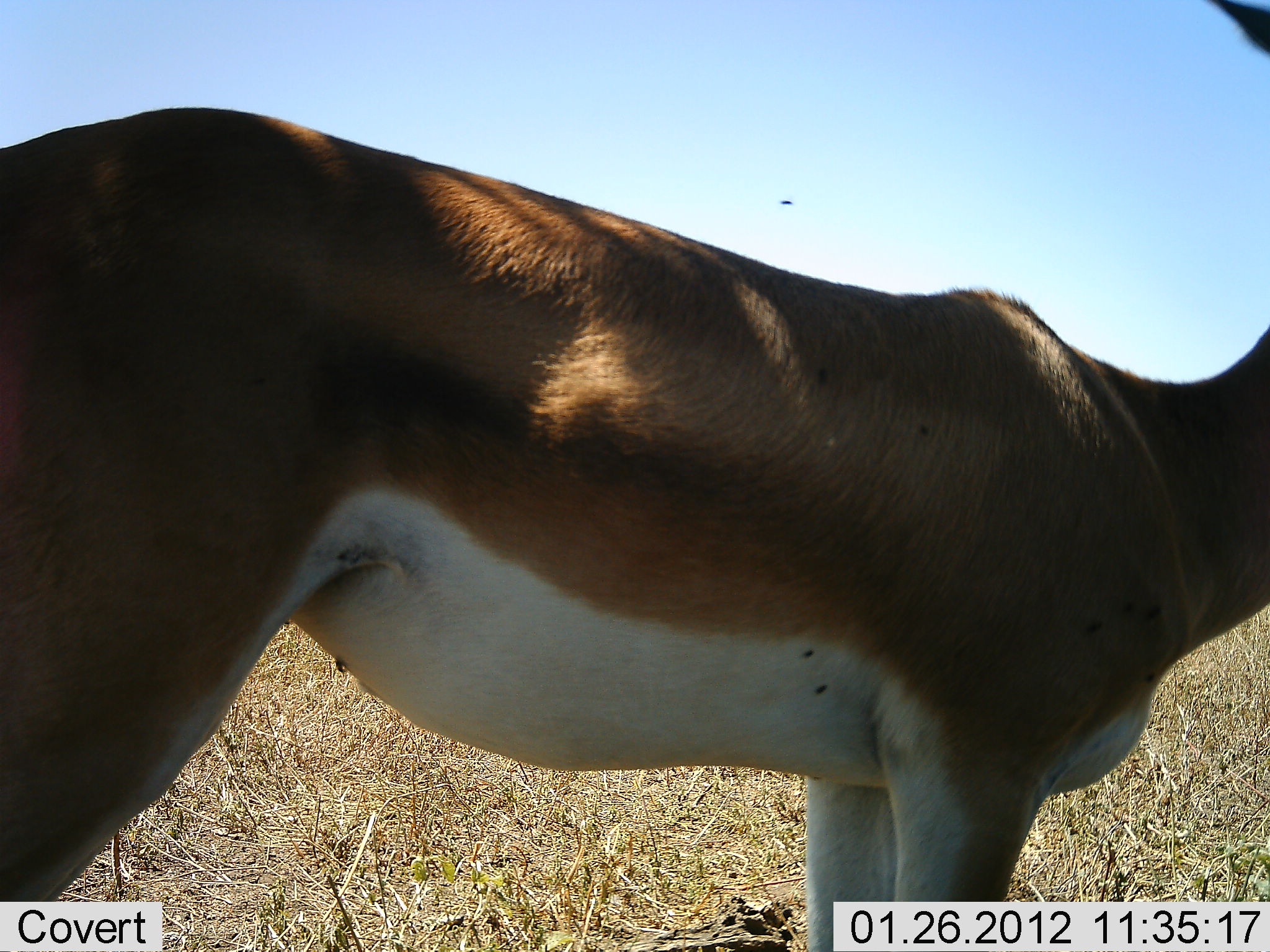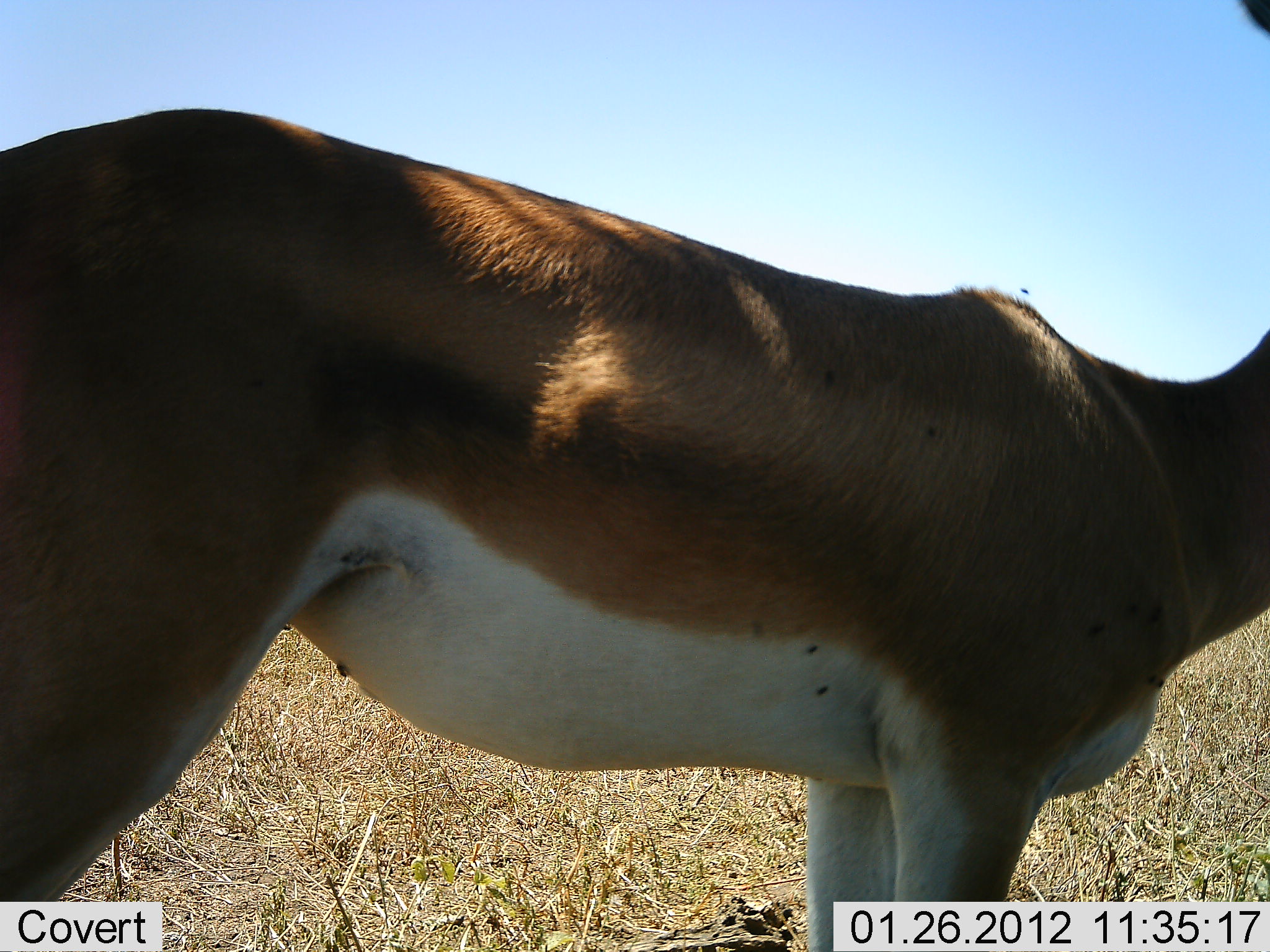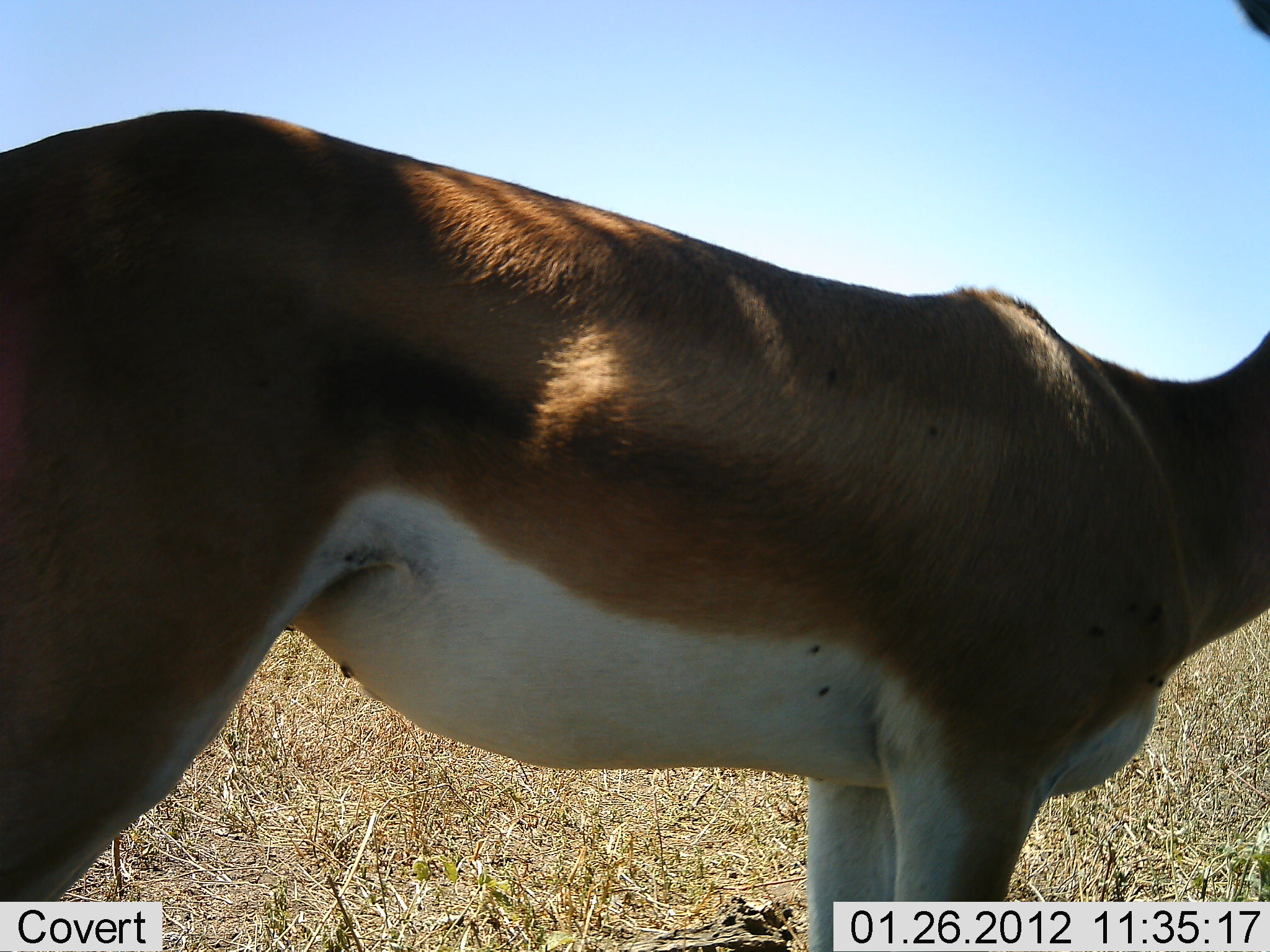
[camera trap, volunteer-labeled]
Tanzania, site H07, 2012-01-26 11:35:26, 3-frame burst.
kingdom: Animalia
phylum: Chordata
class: Mammalia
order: Artiodactyla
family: Bovidae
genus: Nanger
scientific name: Nanger granti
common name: grant's gazelle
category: gazellegrants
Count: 1.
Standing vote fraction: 100%.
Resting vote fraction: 0%.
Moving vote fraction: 0%.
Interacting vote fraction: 0%.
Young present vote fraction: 0%.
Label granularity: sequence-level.